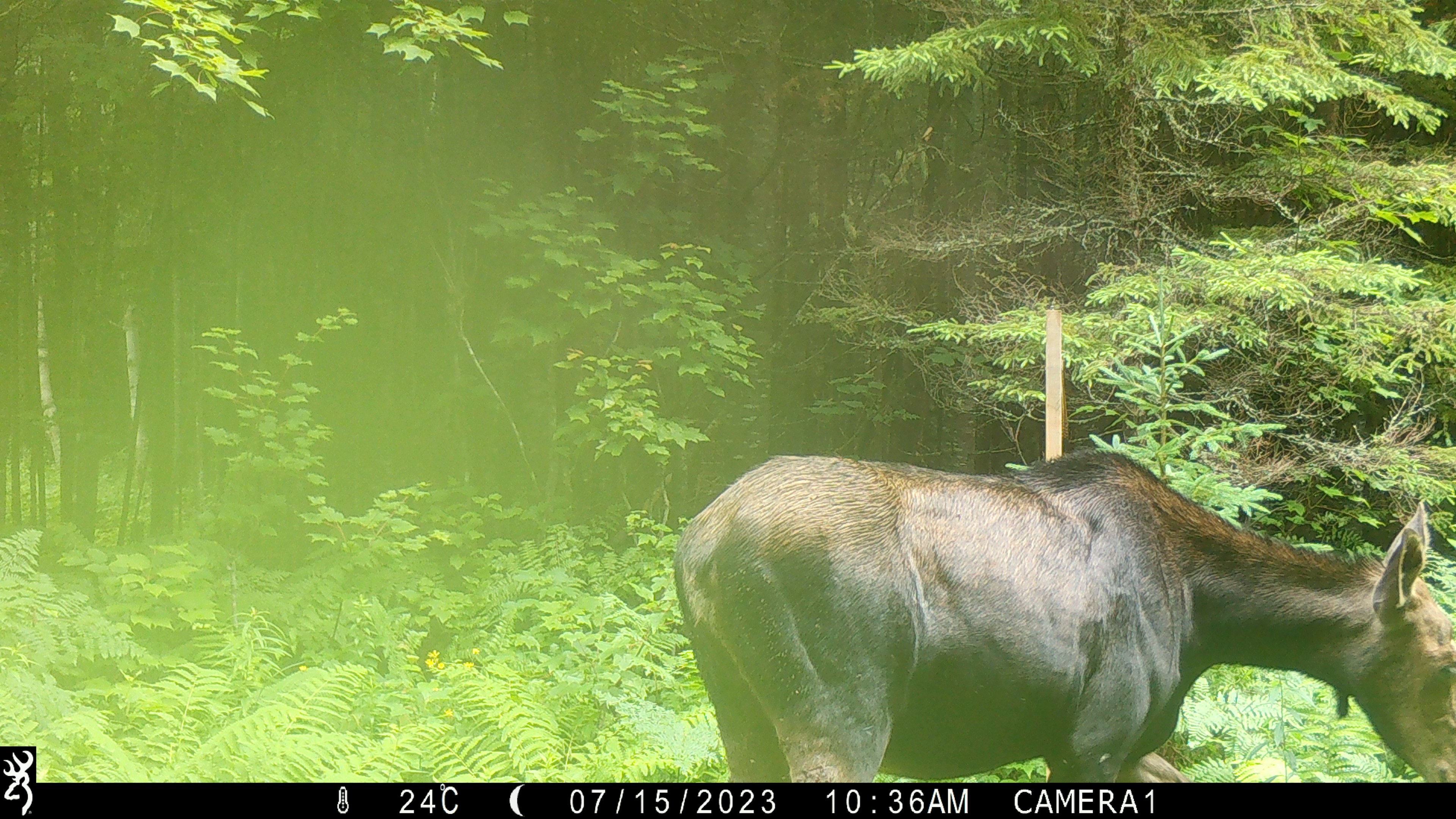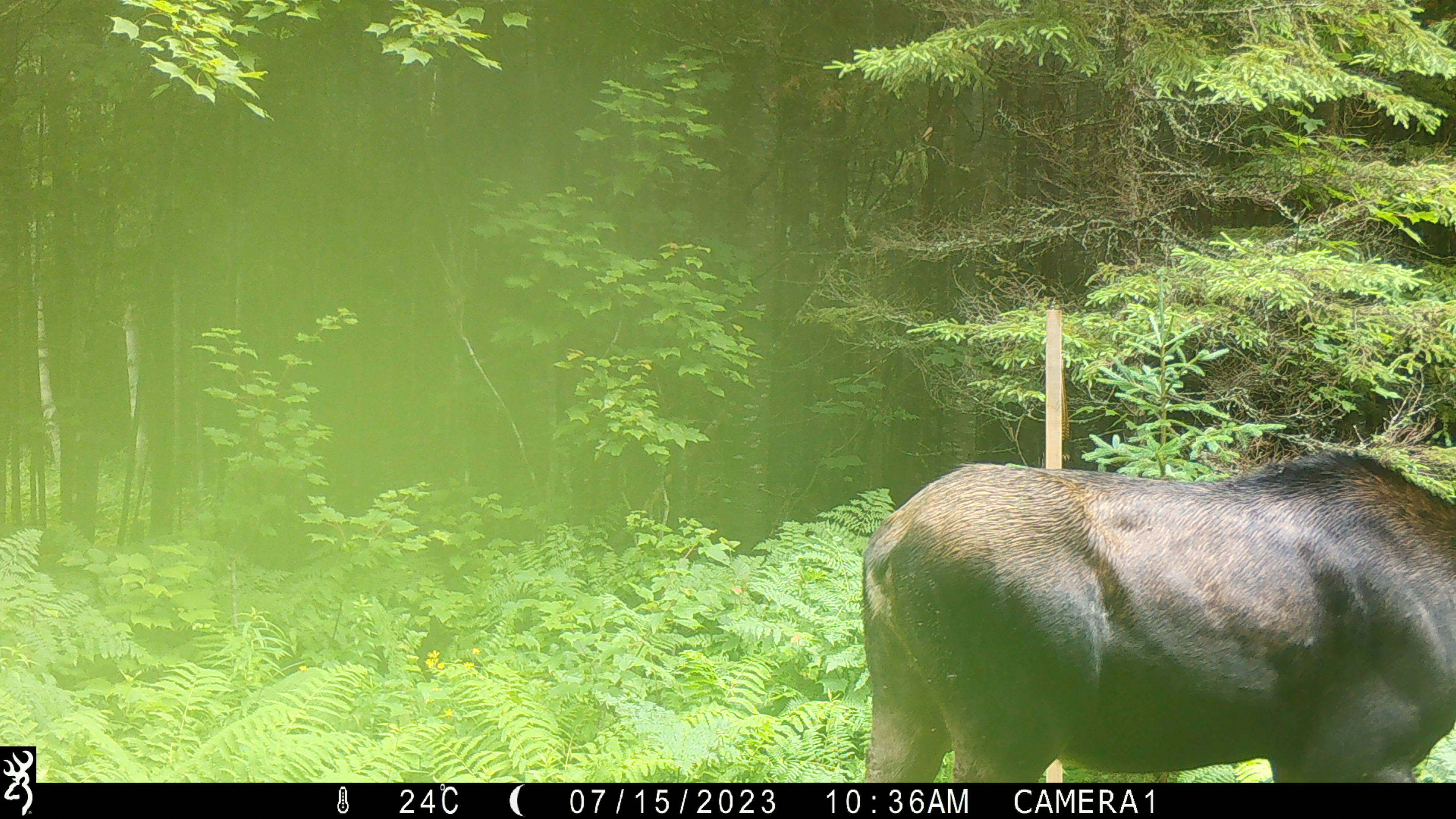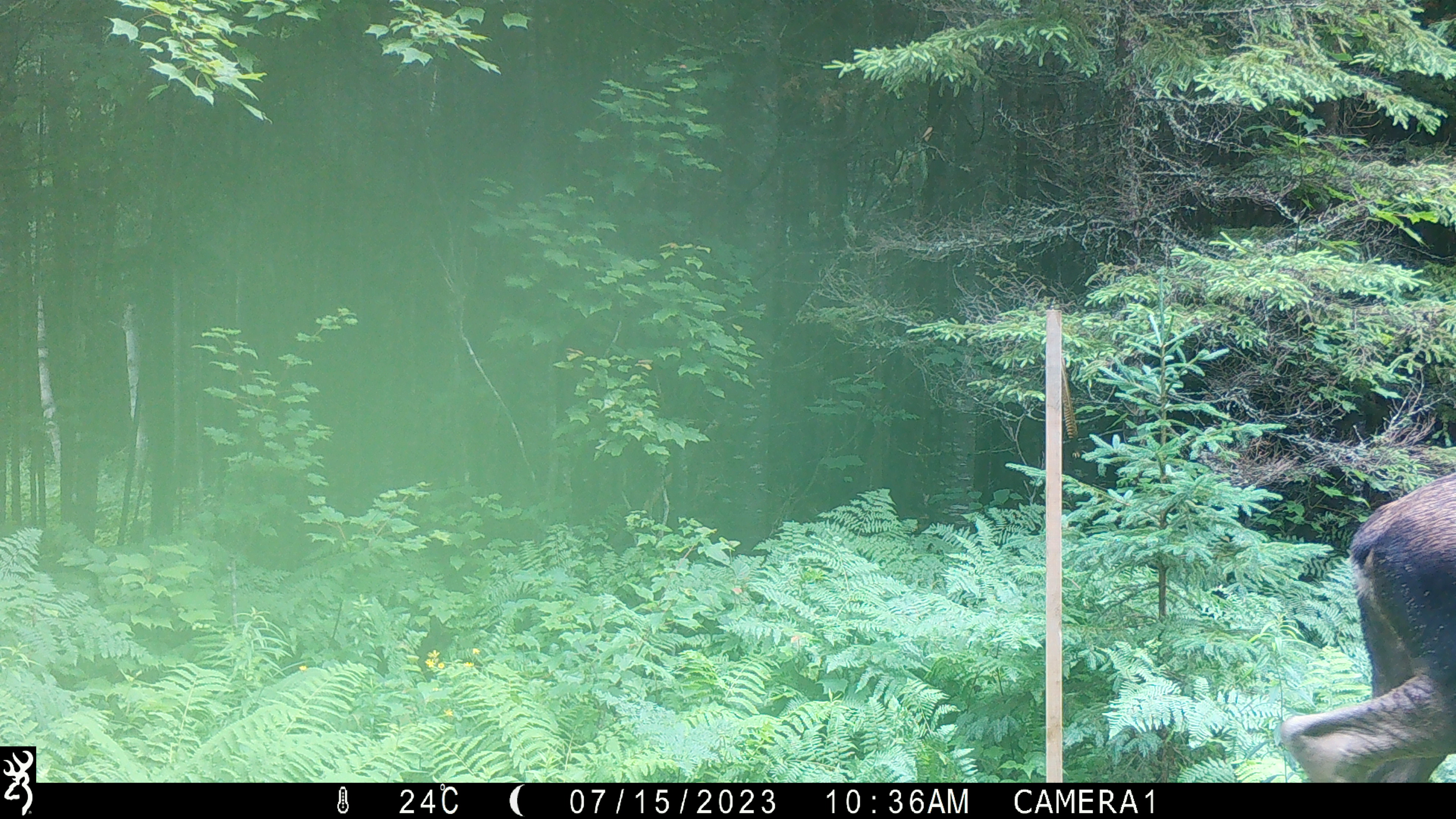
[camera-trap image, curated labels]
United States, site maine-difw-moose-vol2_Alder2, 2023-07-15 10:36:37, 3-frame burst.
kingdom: Animalia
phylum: Chordata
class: Mammalia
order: Artiodactyla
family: Cervidae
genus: Alces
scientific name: Alces alces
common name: moose